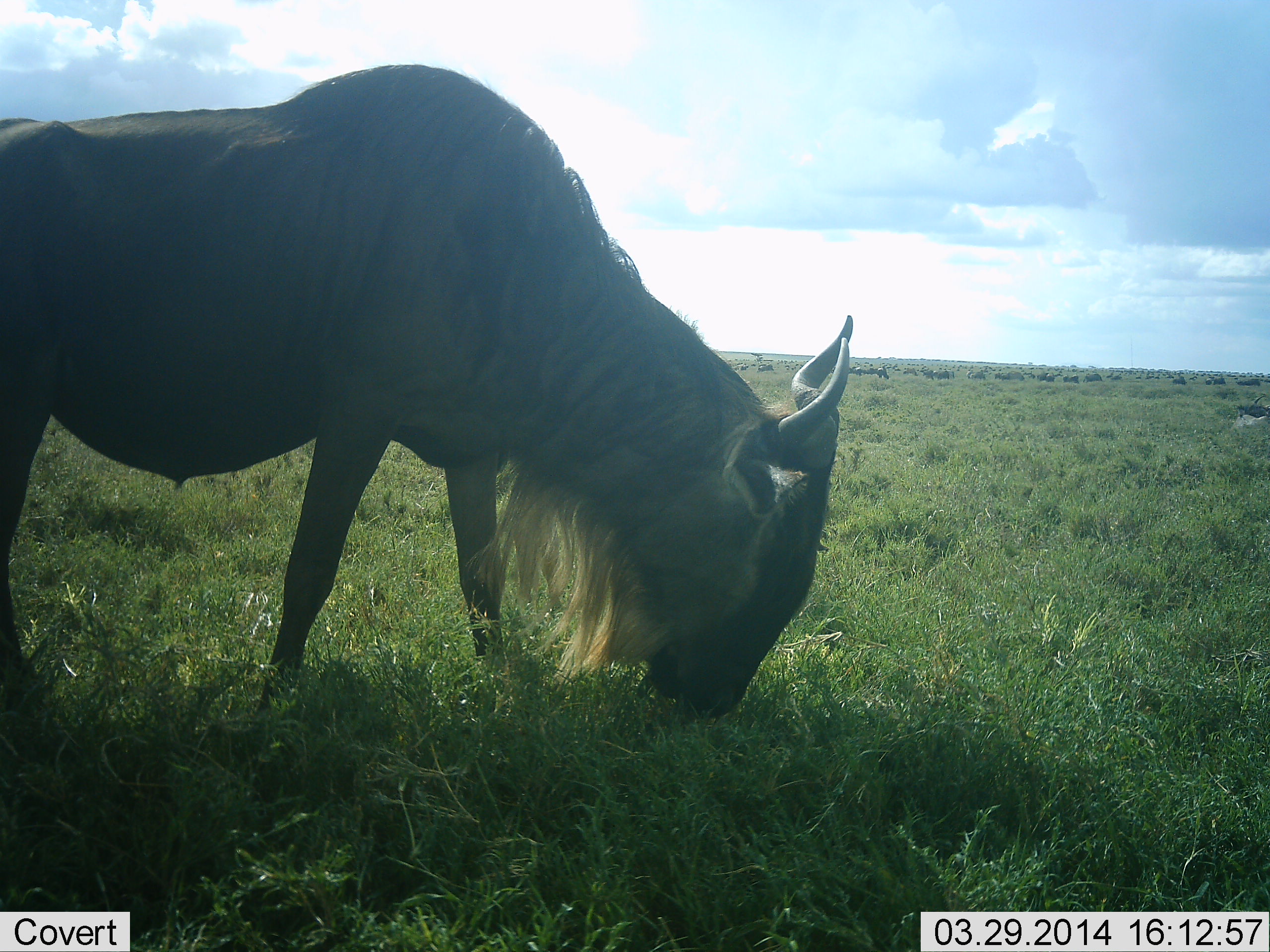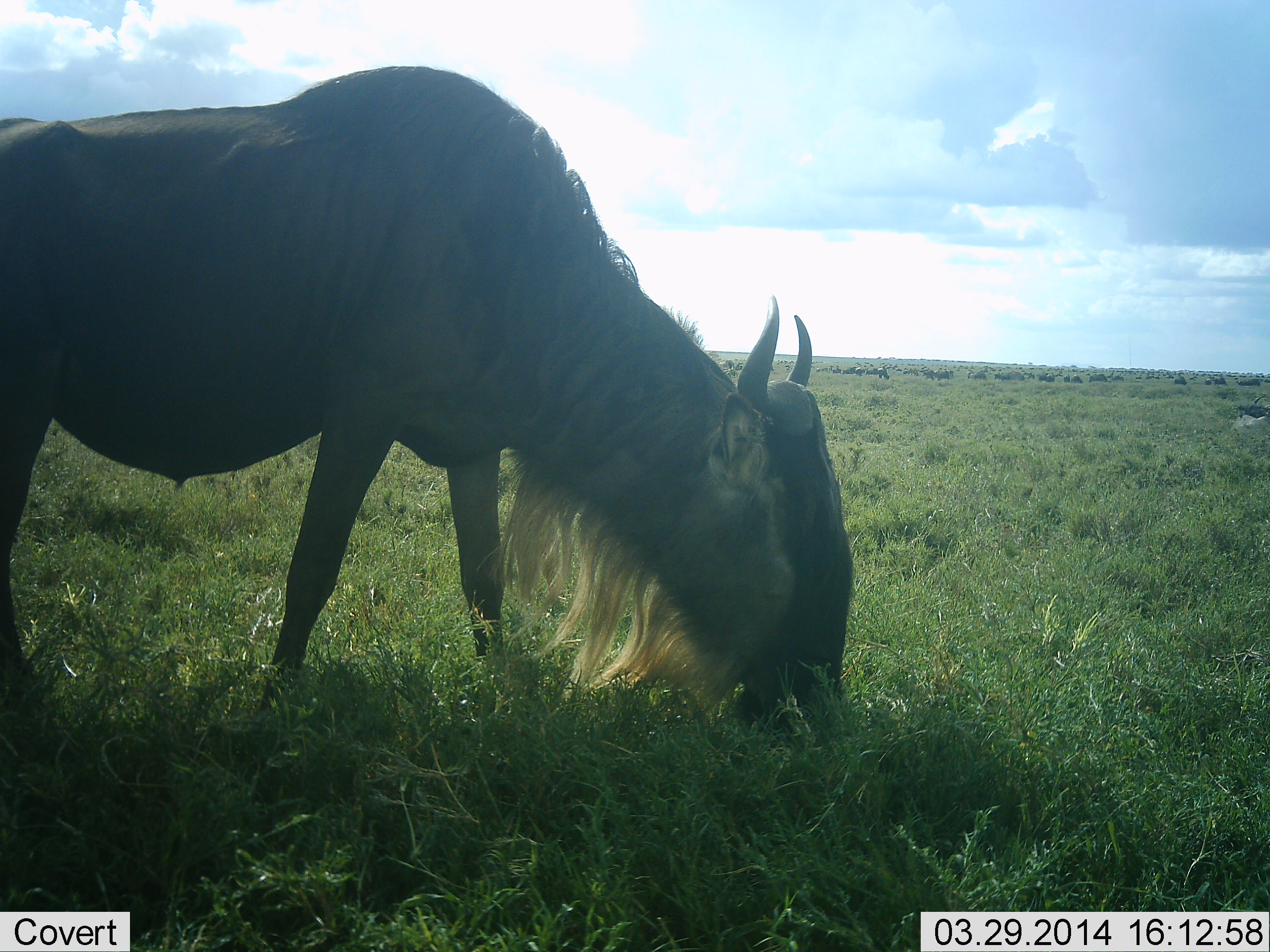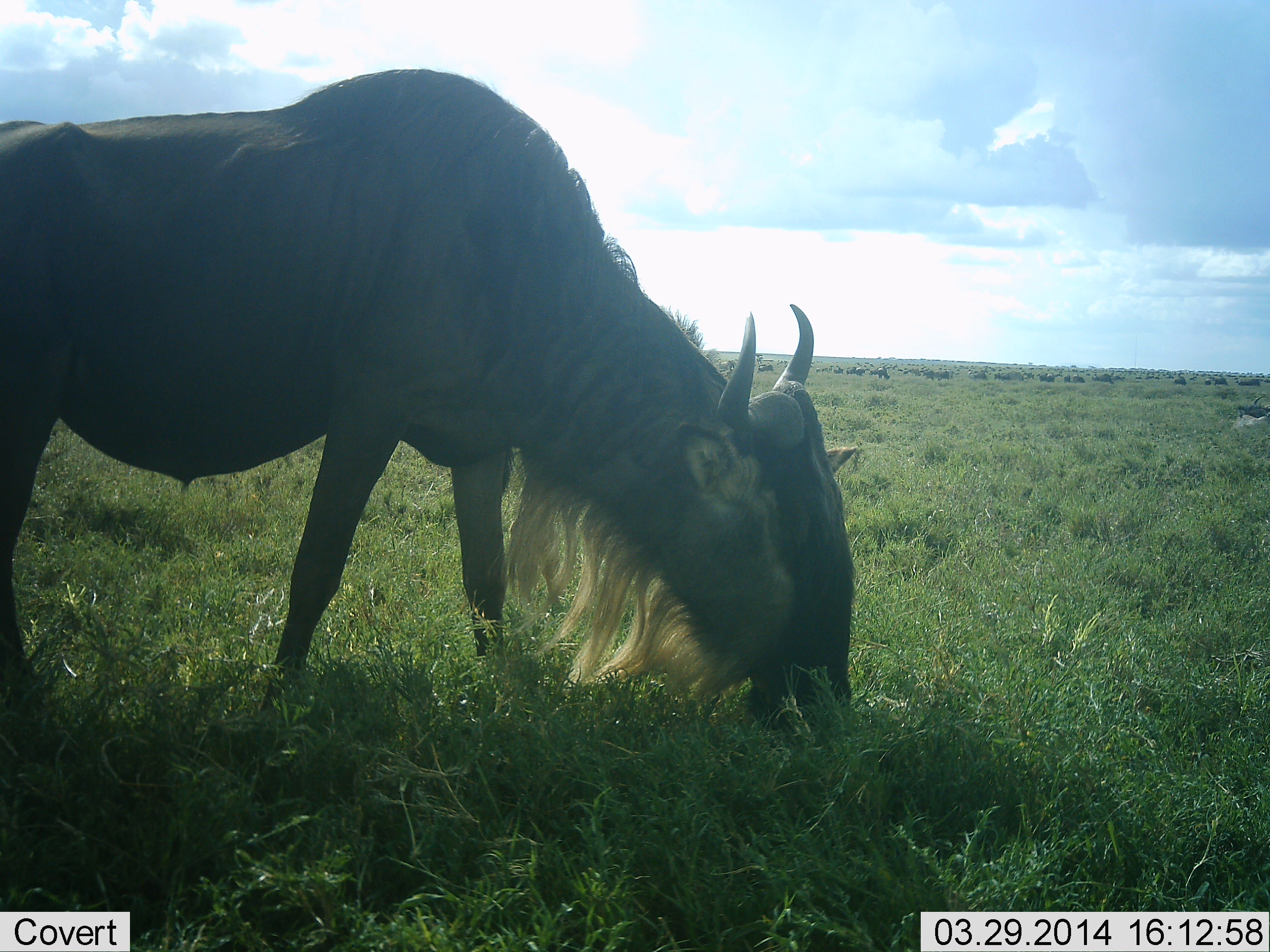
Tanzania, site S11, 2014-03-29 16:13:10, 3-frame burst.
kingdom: Animalia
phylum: Chordata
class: Mammalia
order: Artiodactyla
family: Bovidae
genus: Connochaetes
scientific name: Connochaetes taurinus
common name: blue wildebeest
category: wildebeest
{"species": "wildebeest (blue wildebeest) (Connochaetes taurinus)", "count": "1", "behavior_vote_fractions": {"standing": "10%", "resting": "10%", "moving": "20%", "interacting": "0%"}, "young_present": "0%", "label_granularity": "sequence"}